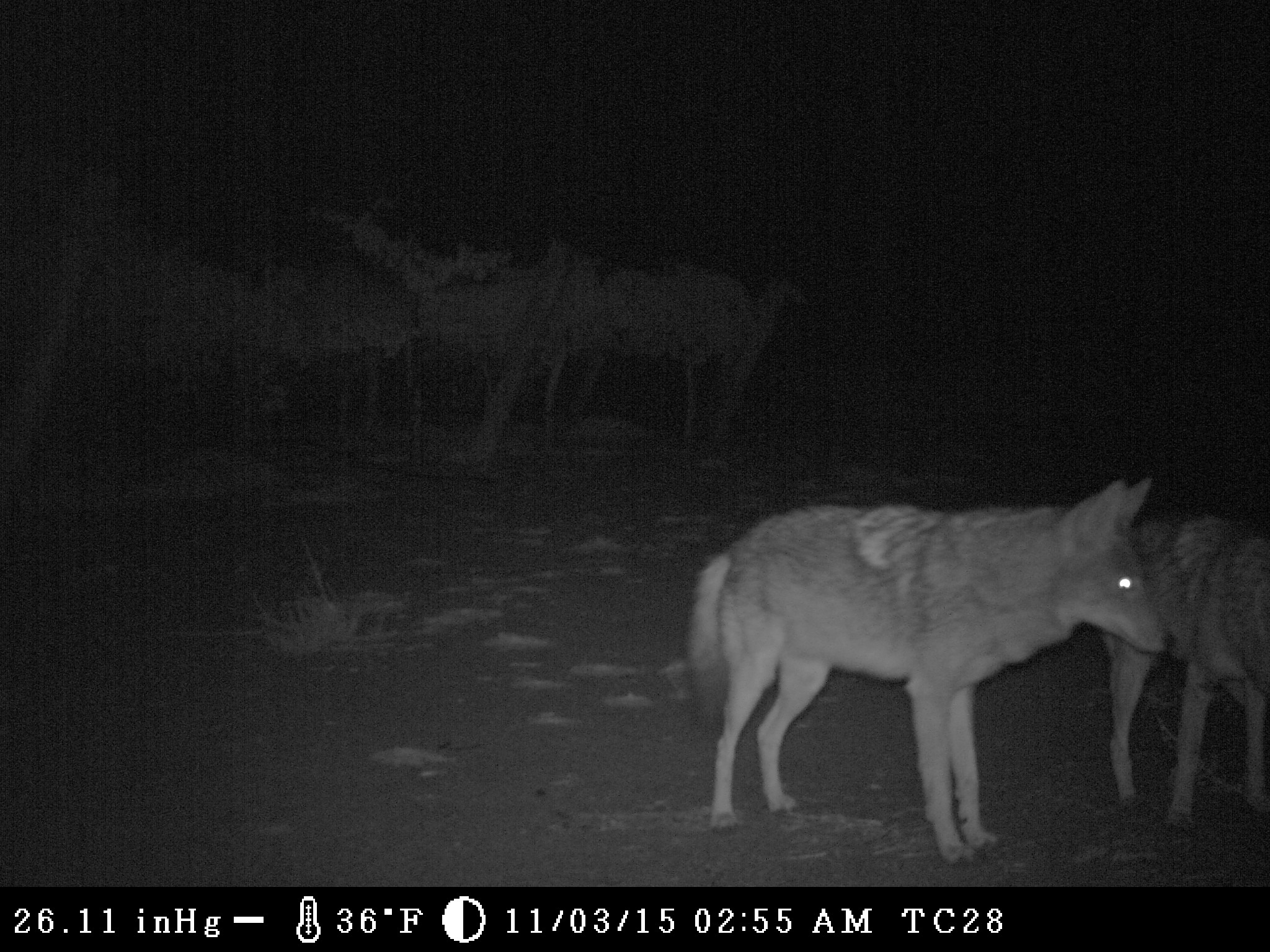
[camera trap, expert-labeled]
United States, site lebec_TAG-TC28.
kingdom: Animalia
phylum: Chordata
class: Mammalia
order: Carnivora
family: Canidae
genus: Canis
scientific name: Canis latrans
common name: coyote